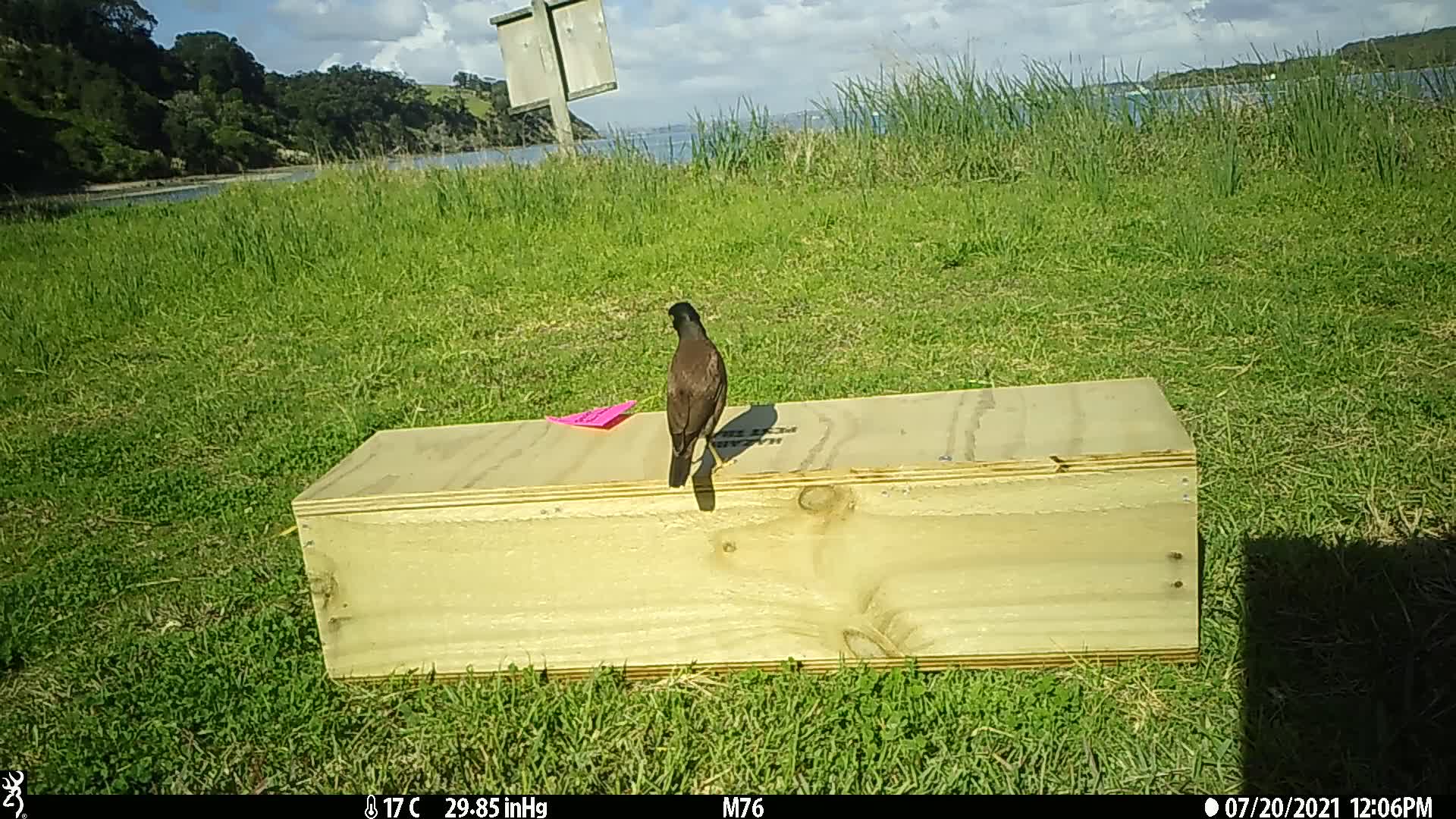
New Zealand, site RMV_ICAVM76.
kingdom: Animalia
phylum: Chordata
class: Aves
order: Passeriformes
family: Sturnidae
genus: Acridotheres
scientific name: Acridotheres tristis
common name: common myna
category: myna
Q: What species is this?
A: Myna (common myna) (Acridotheres tristis).